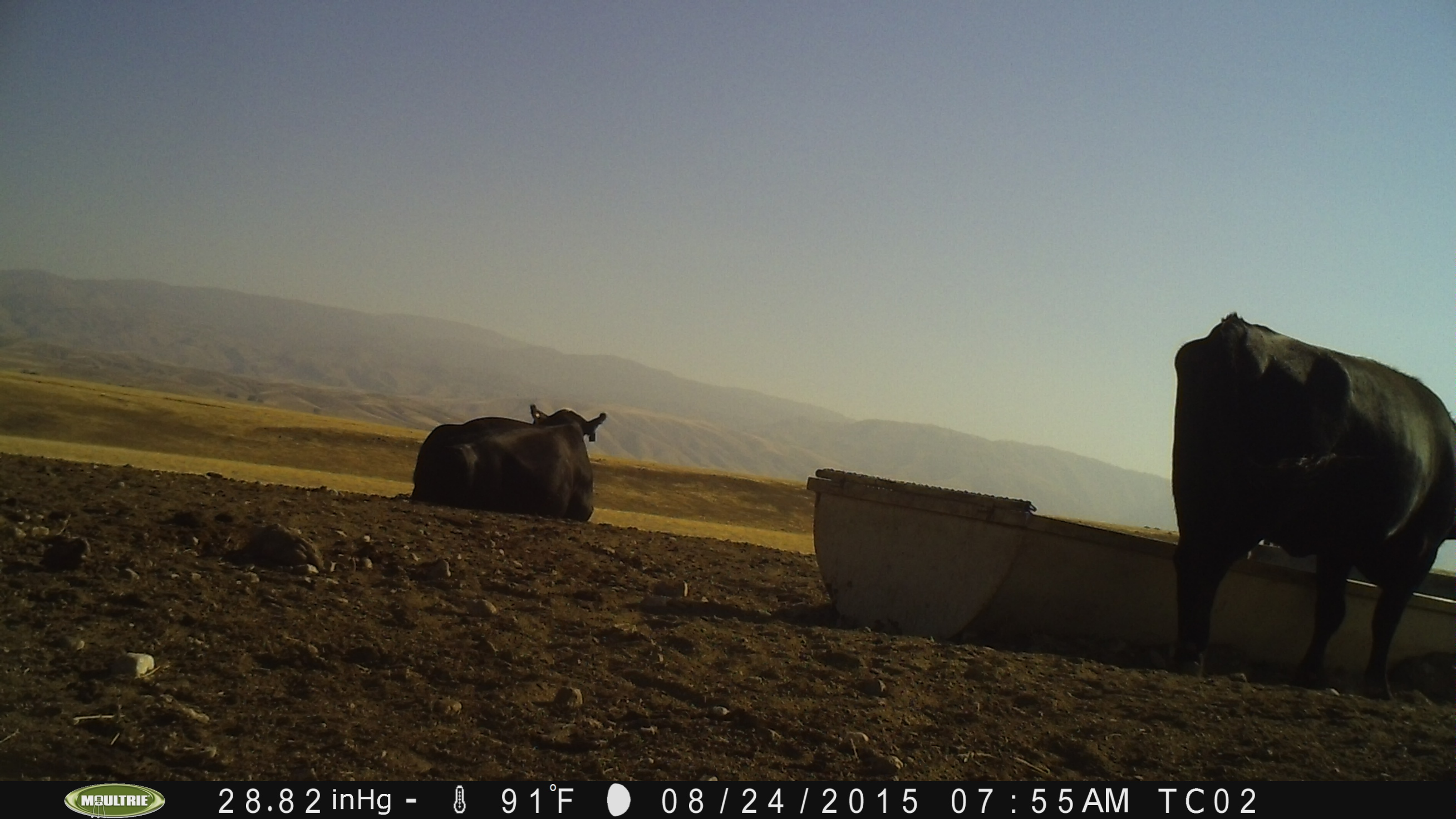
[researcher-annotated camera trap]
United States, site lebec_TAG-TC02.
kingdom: Animalia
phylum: Chordata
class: Mammalia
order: Artiodactyla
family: Bovidae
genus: Bos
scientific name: Bos taurus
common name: domestic cow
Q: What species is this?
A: Bos taurus (domestic cow).